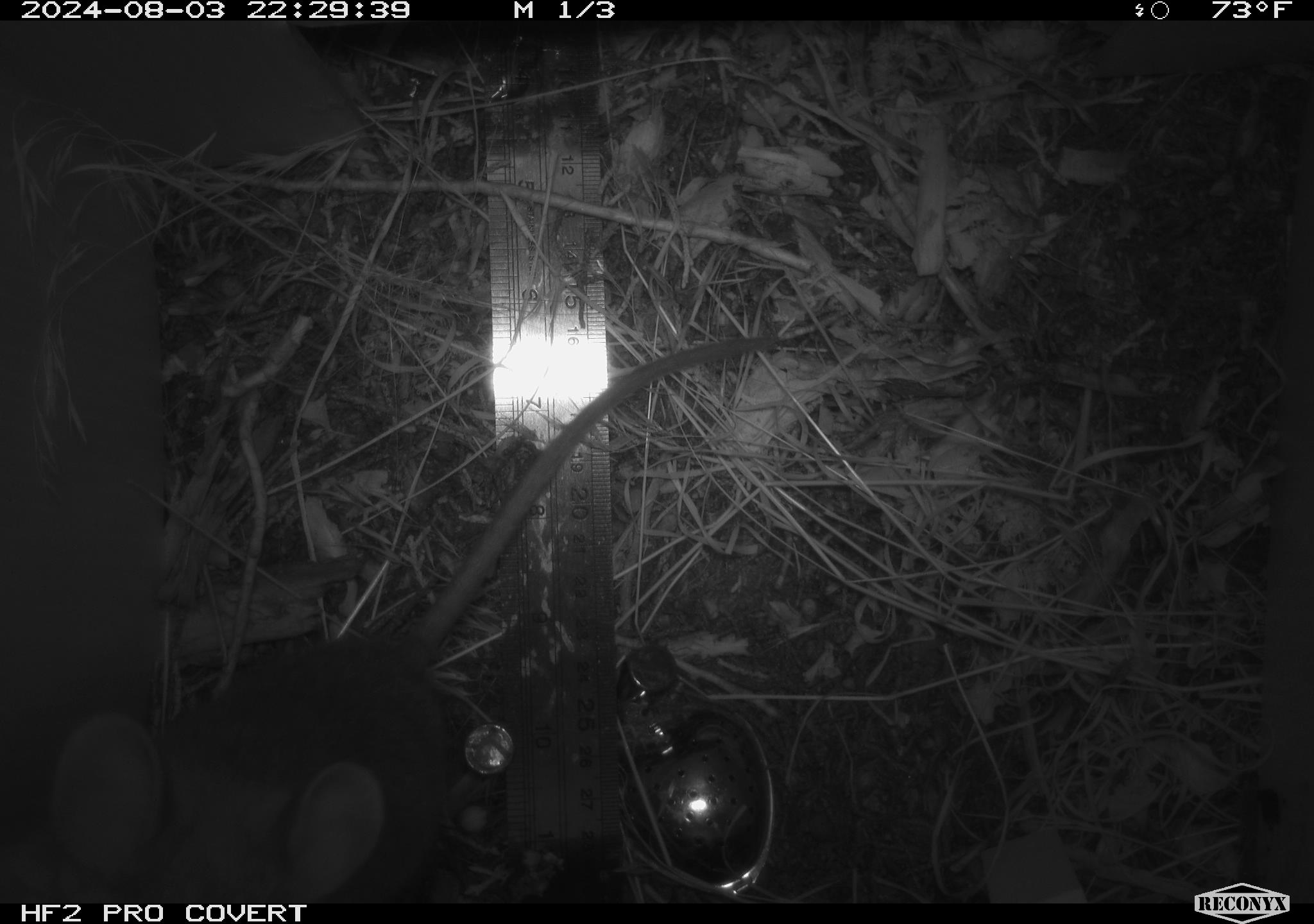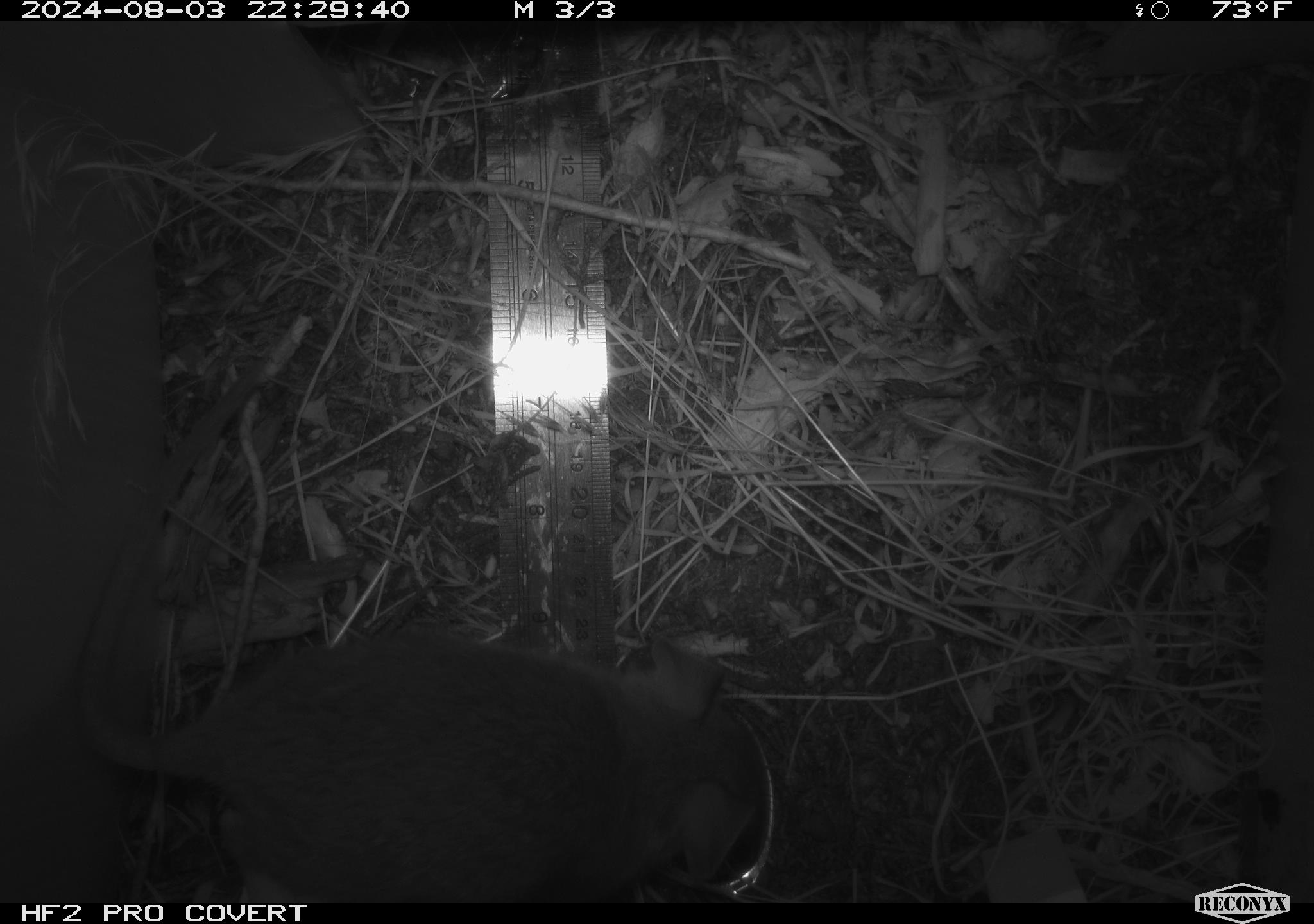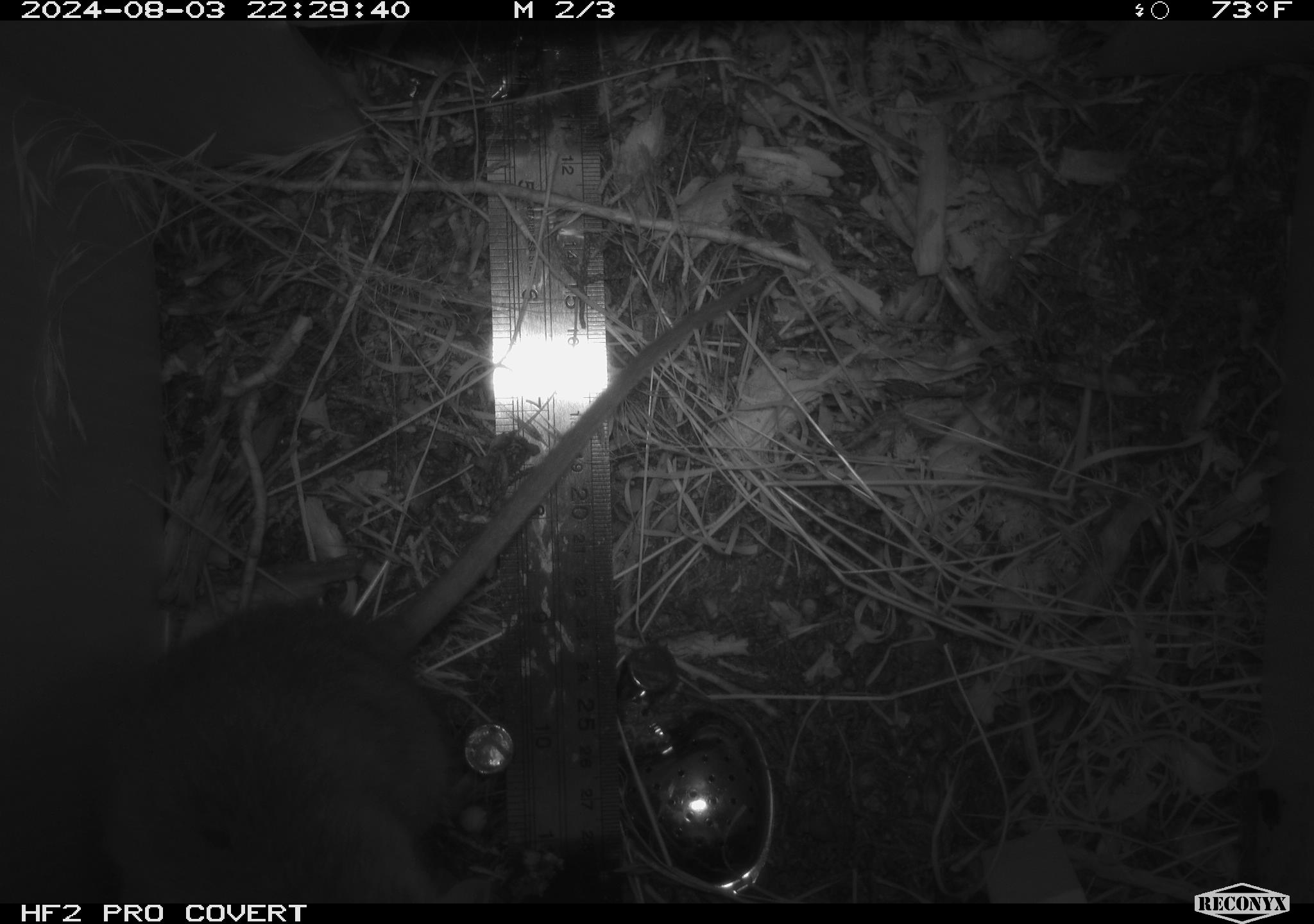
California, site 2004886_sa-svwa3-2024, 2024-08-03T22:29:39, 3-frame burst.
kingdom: Animalia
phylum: Chordata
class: Mammalia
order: Rodentia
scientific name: Rodentia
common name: woodrat or rat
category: woodrat or rat species